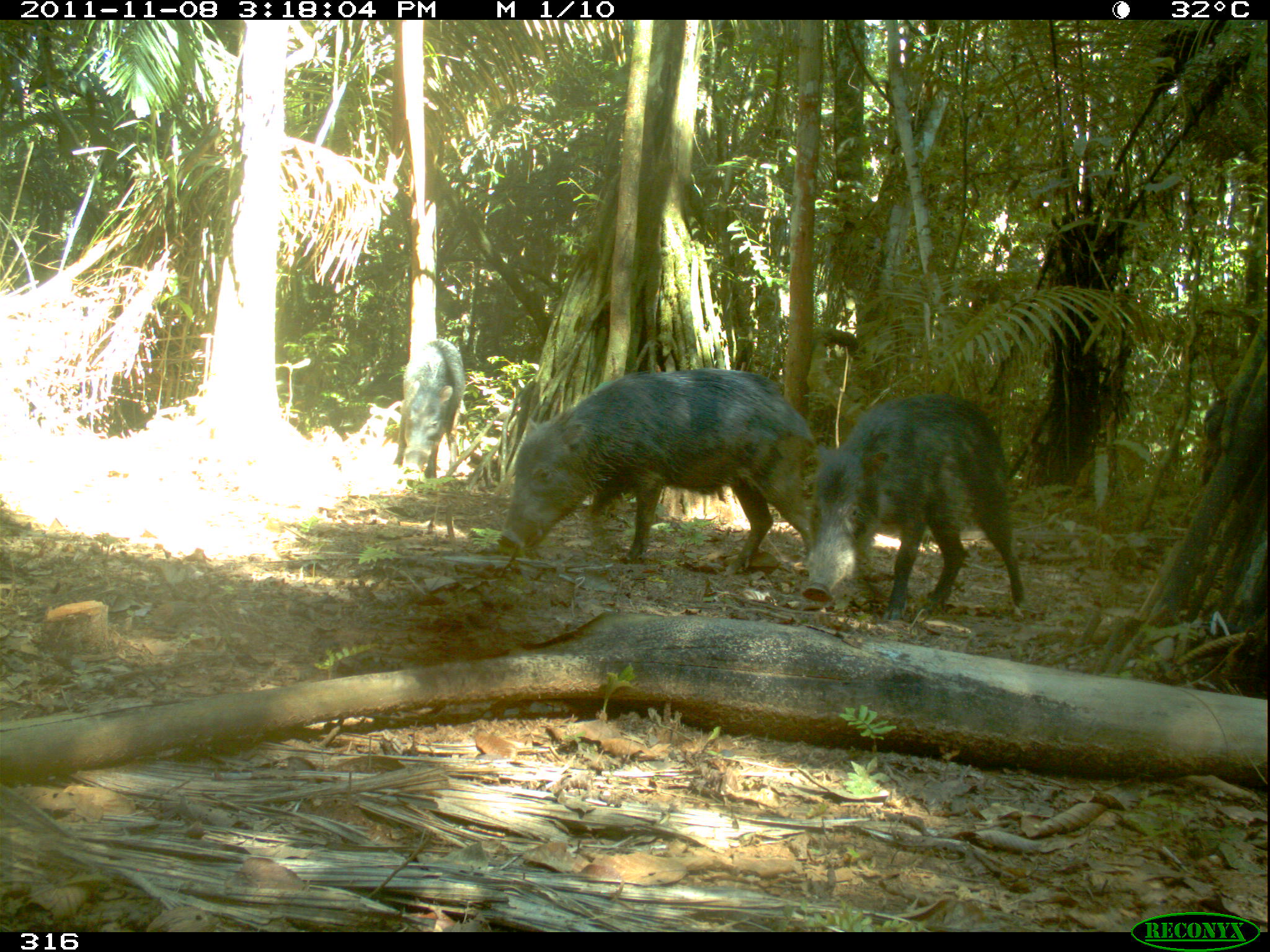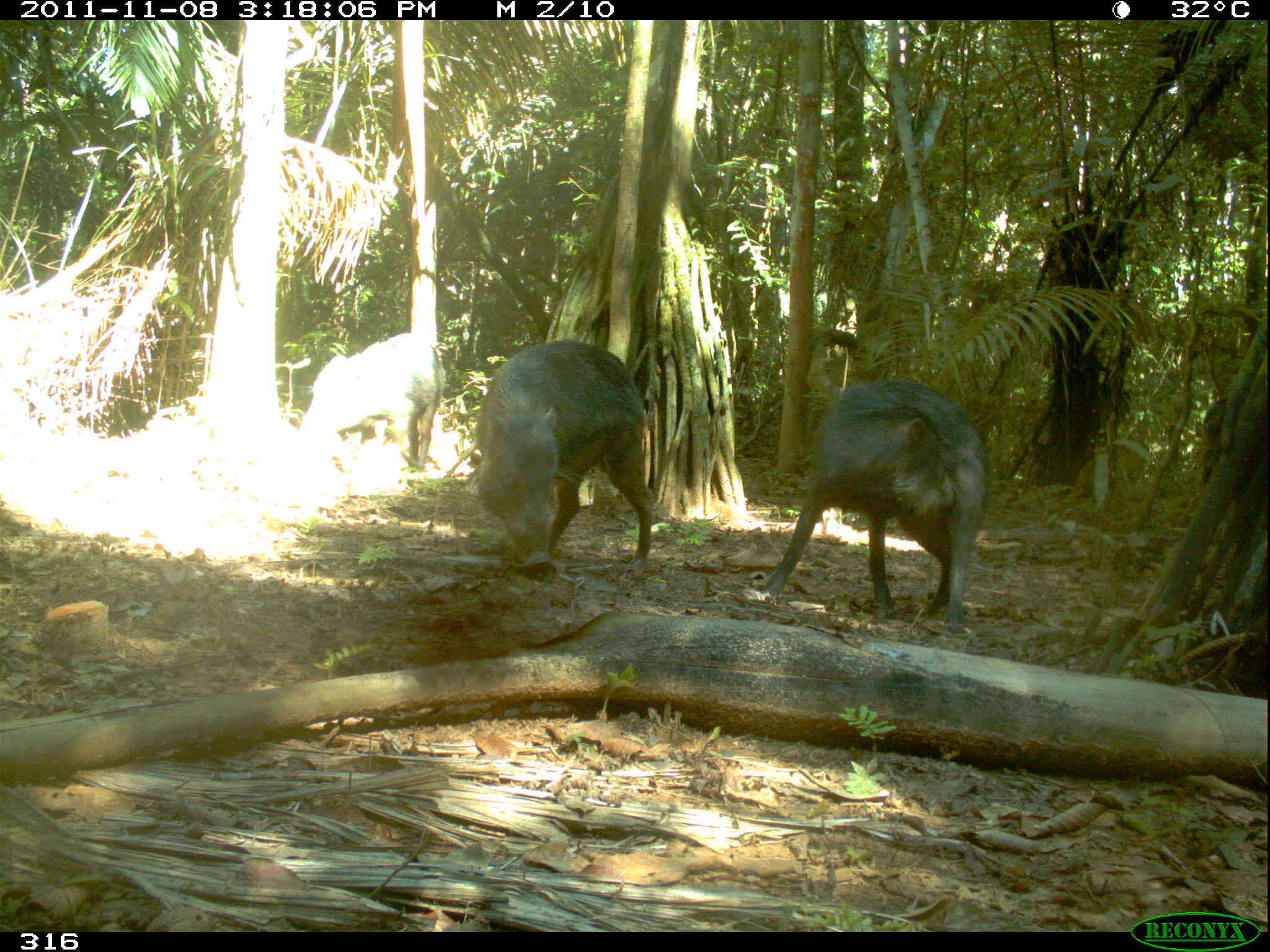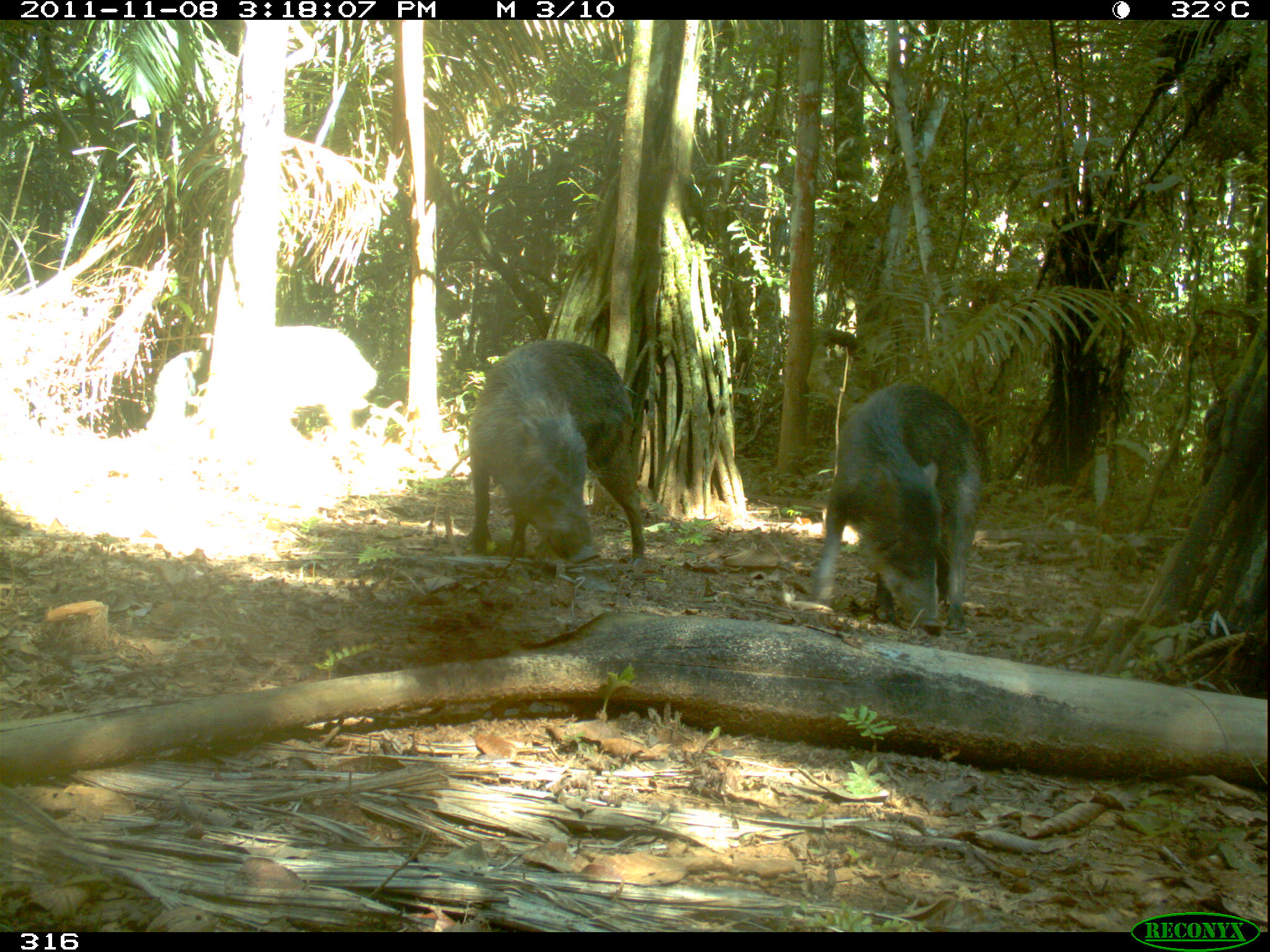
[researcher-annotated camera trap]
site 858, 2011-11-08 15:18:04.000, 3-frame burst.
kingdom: Animalia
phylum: Chordata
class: Mammalia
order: Artiodactyla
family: Tayassuidae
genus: Tayassu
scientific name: Tayassu pecari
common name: white-lipped peccary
Tayassu pecari (white-lipped peccary).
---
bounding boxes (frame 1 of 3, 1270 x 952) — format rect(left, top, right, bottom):
tayassu pecari: rect(496, 367, 840, 575); rect(797, 385, 1033, 621)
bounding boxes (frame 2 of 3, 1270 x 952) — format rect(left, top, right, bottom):
tayassu pecari: rect(748, 378, 993, 633); rect(473, 337, 655, 574); rect(293, 330, 446, 480)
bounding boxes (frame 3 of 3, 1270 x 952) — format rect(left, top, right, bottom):
tayassu pecari: rect(811, 379, 983, 637); rect(467, 336, 648, 568)